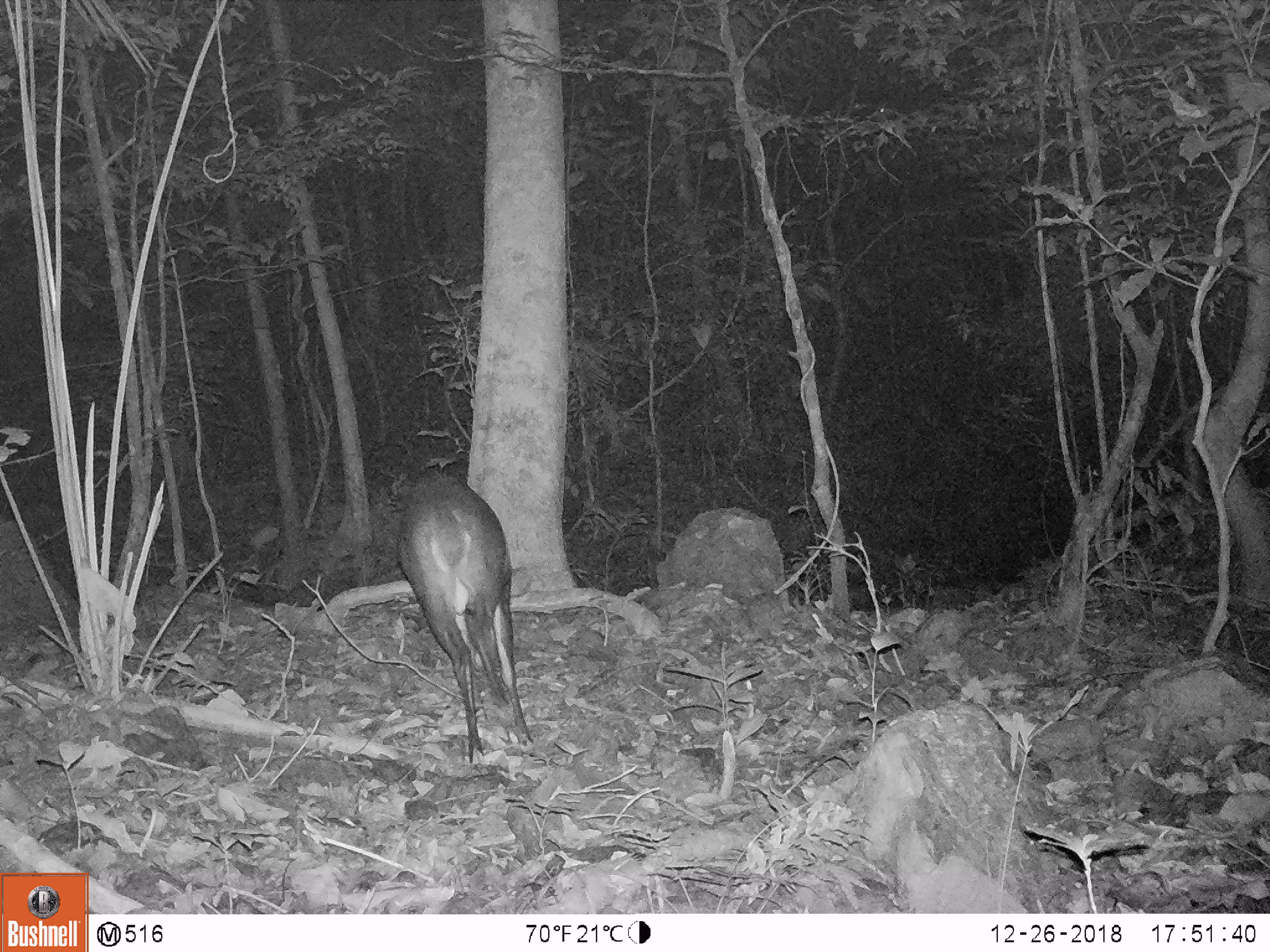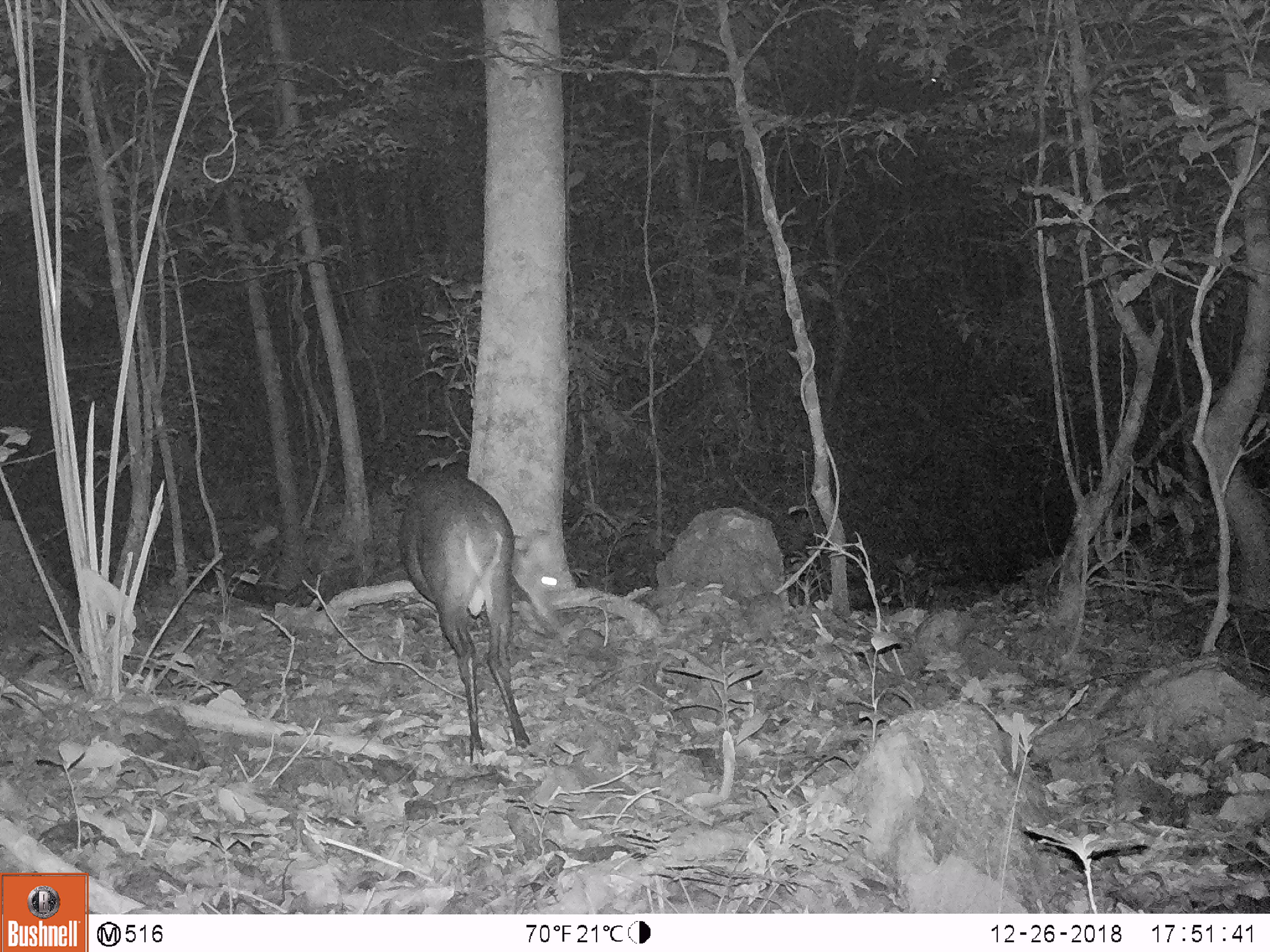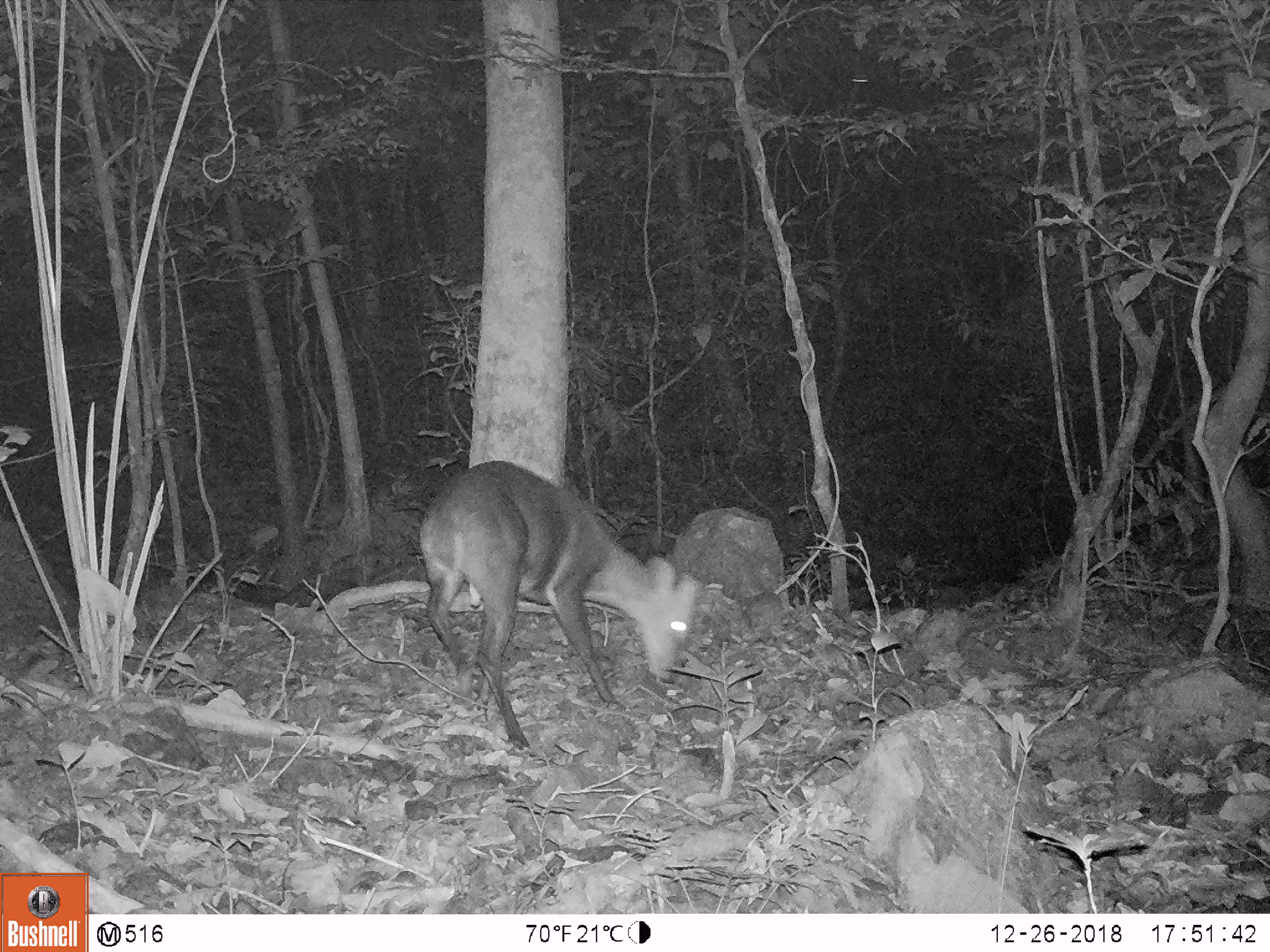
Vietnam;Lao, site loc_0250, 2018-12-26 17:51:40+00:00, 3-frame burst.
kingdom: Animalia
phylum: Chordata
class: Mammalia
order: Artiodactyla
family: Cervidae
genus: Muntiacus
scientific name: Muntiacus vuquangensis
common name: large-antlered muntjac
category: large antlered muntjac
Large antlered muntjac (large-antlered muntjac) (Muntiacus vuquangensis). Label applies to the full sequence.